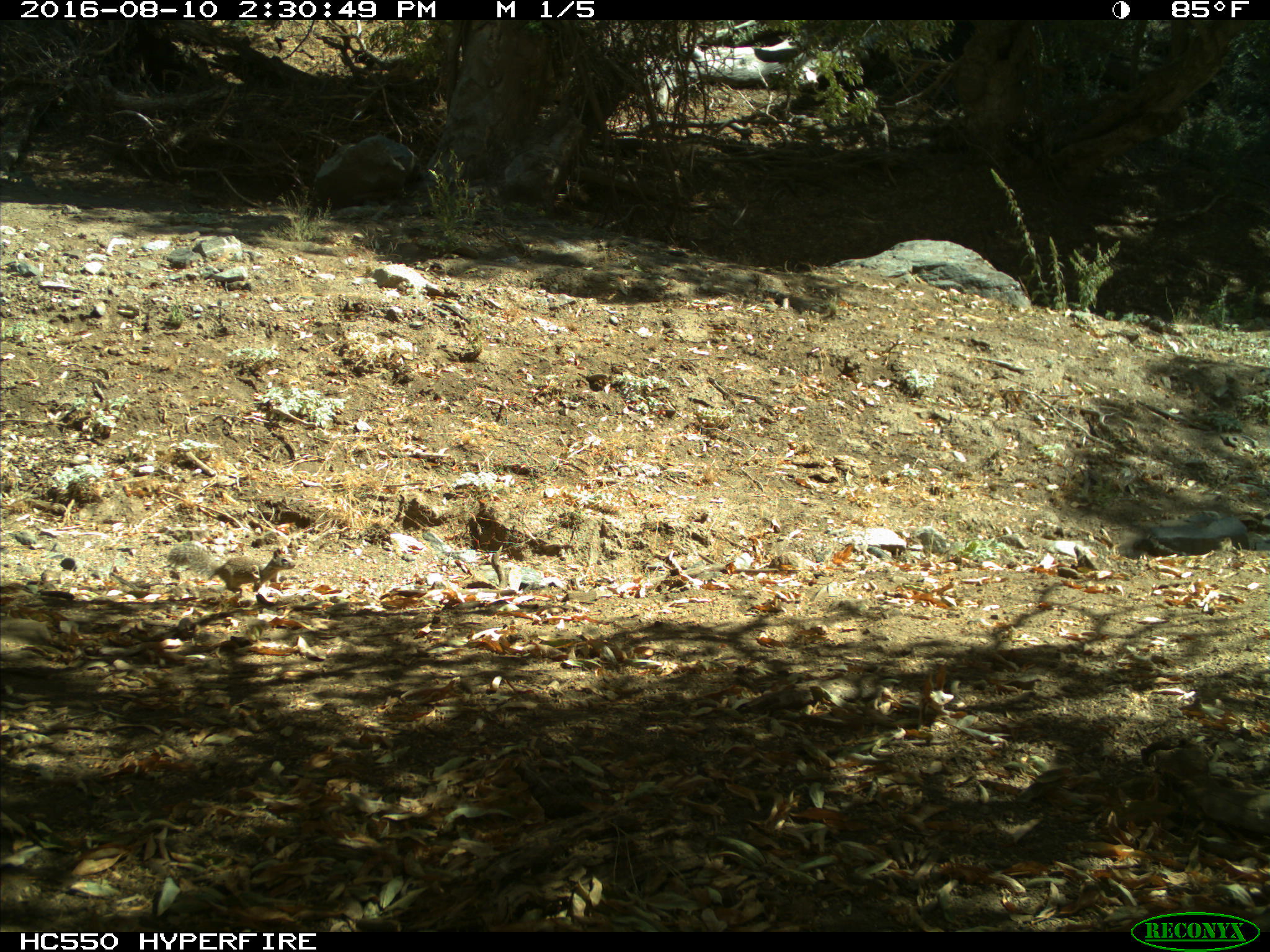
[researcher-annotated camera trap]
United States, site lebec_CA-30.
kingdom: Animalia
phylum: Chordata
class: Mammalia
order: Rodentia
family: Sciuridae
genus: Otospermophilus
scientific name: Otospermophilus beecheyi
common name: california ground squirrel